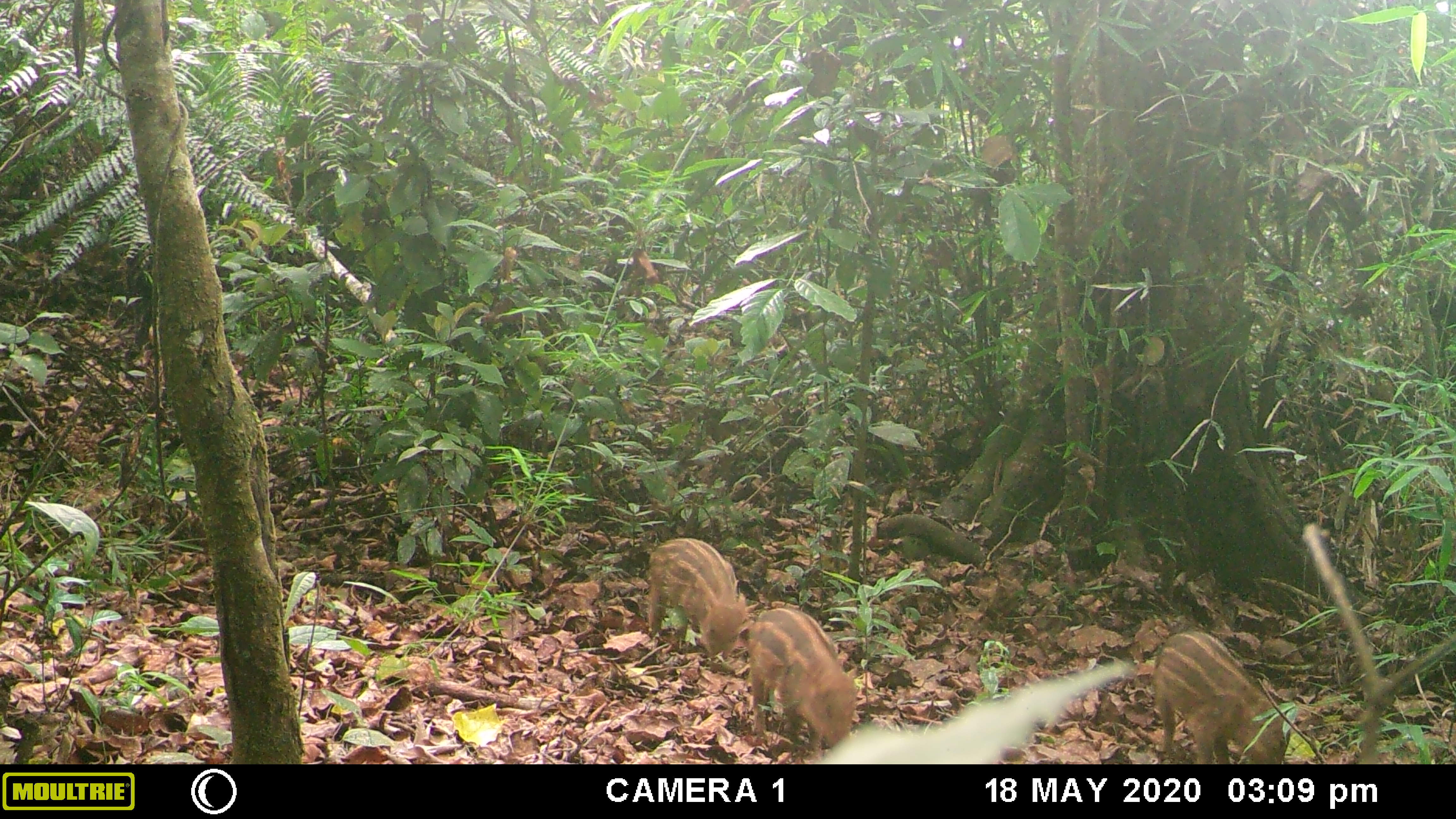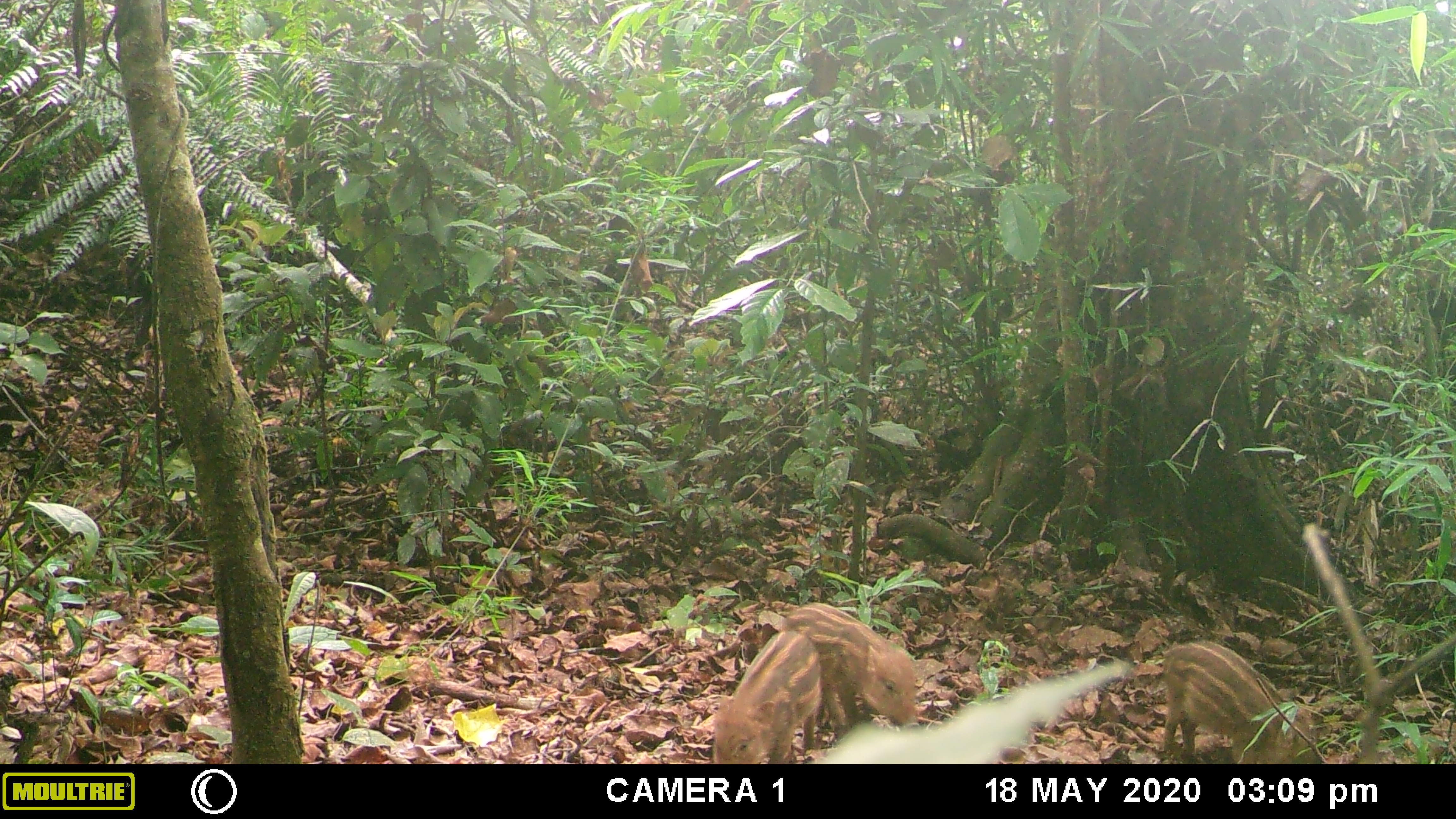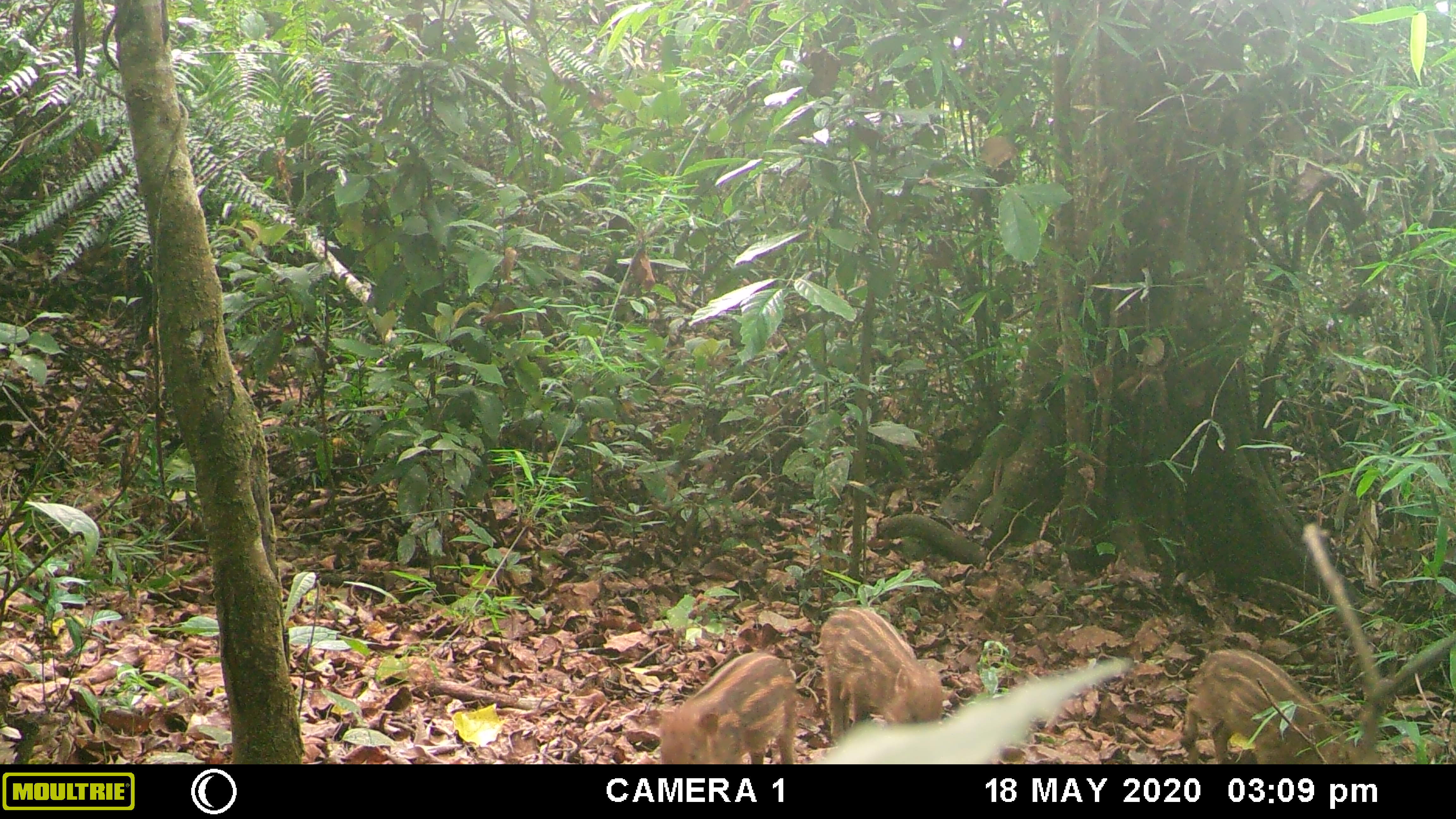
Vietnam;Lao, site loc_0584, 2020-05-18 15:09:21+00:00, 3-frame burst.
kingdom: Animalia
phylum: Chordata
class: Mammalia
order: Artiodactyla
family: Suidae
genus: Sus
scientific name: Sus scrofa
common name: eurasian wild pig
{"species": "eurasian wild pig (Sus scrofa)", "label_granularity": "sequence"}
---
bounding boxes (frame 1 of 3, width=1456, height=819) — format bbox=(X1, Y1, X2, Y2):
eurasian wild pig: bbox=(1153, 630, 1291, 764); bbox=(747, 607, 858, 762); bbox=(647, 537, 746, 660)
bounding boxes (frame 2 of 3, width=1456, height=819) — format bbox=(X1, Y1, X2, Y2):
eurasian wild pig: bbox=(782, 600, 919, 738); bbox=(1161, 639, 1297, 764); bbox=(712, 629, 823, 764)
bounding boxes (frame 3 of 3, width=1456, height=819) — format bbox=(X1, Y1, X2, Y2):
eurasian wild pig: bbox=(1182, 646, 1358, 764); bbox=(819, 605, 943, 741); bbox=(658, 651, 797, 763)